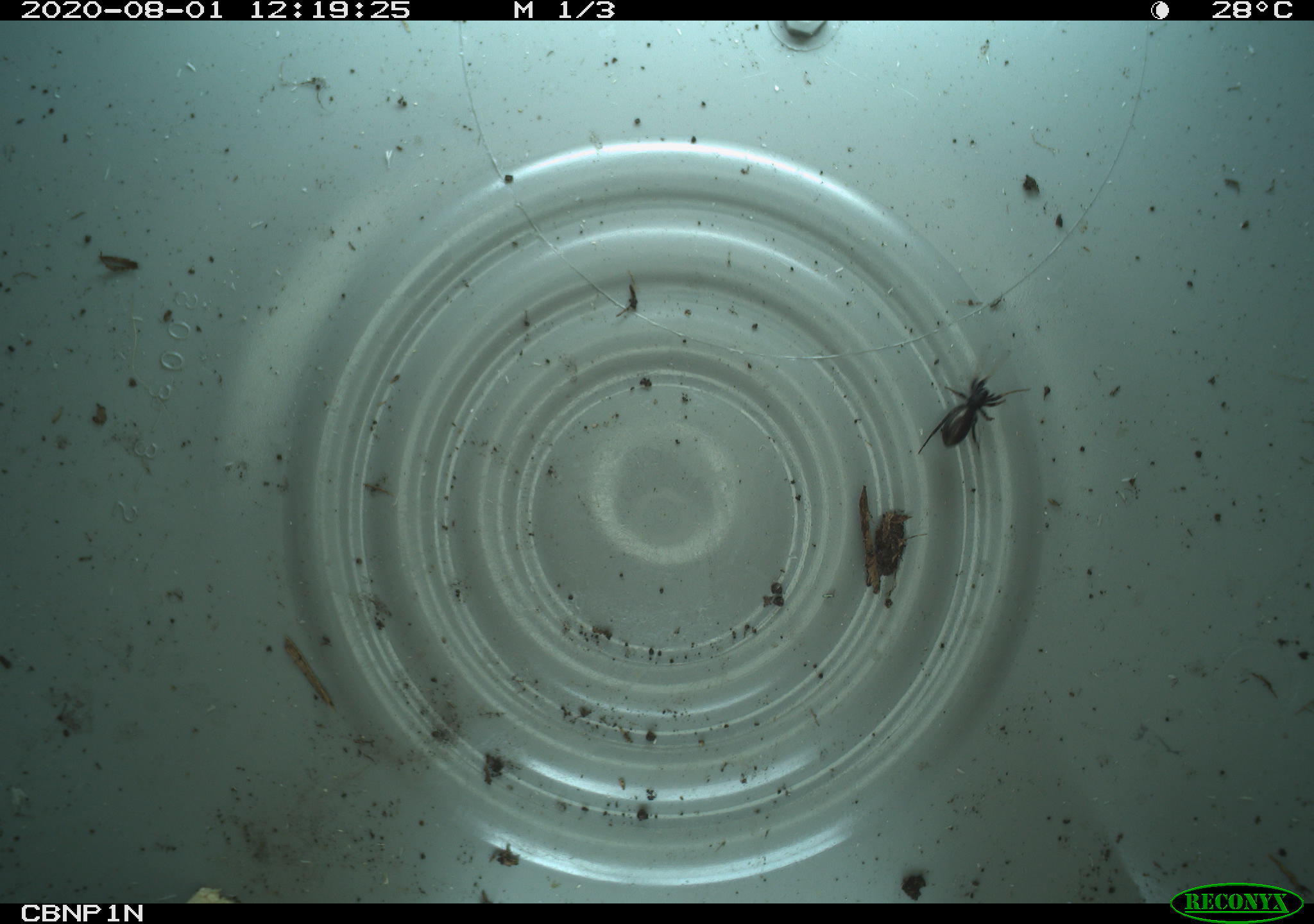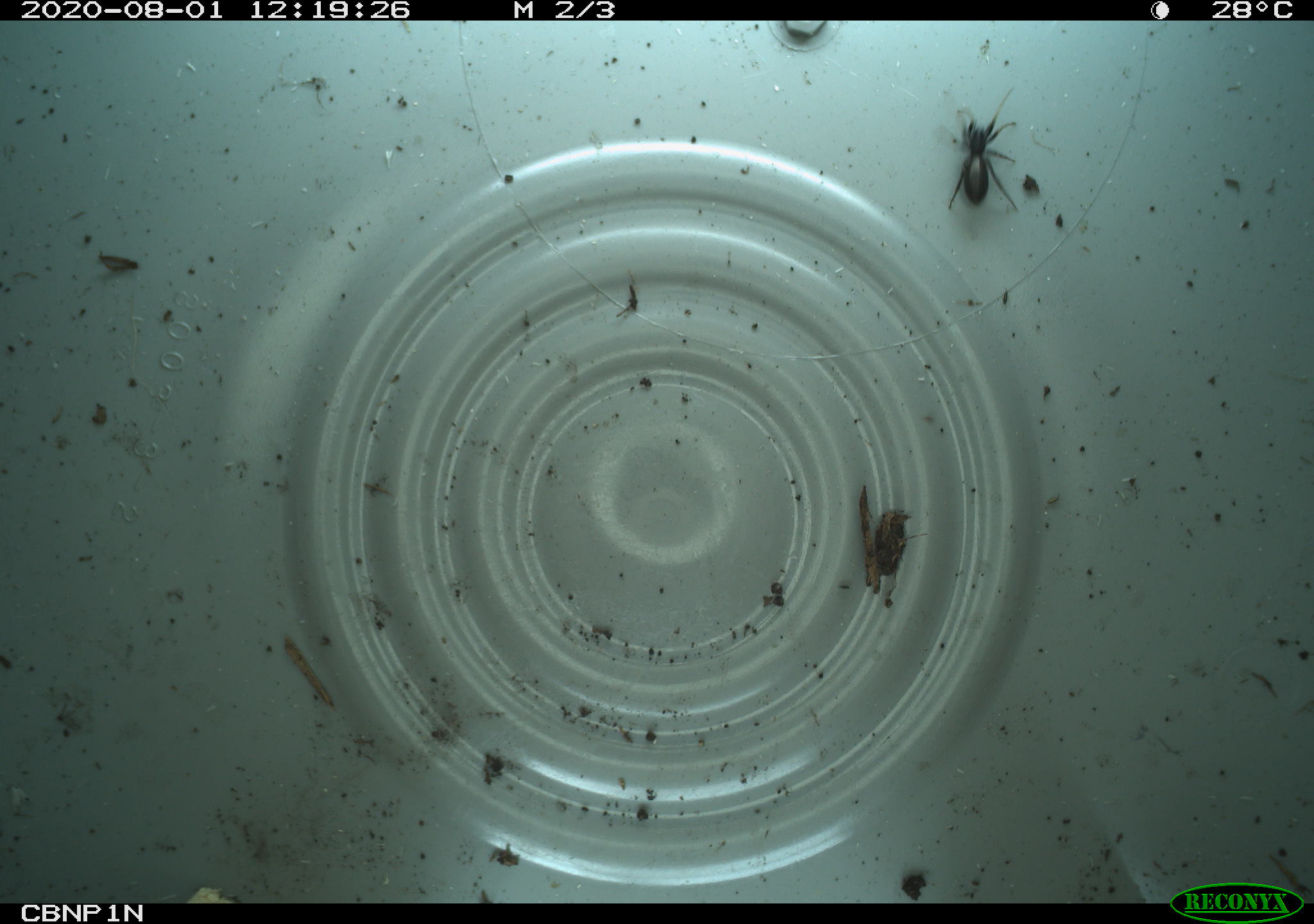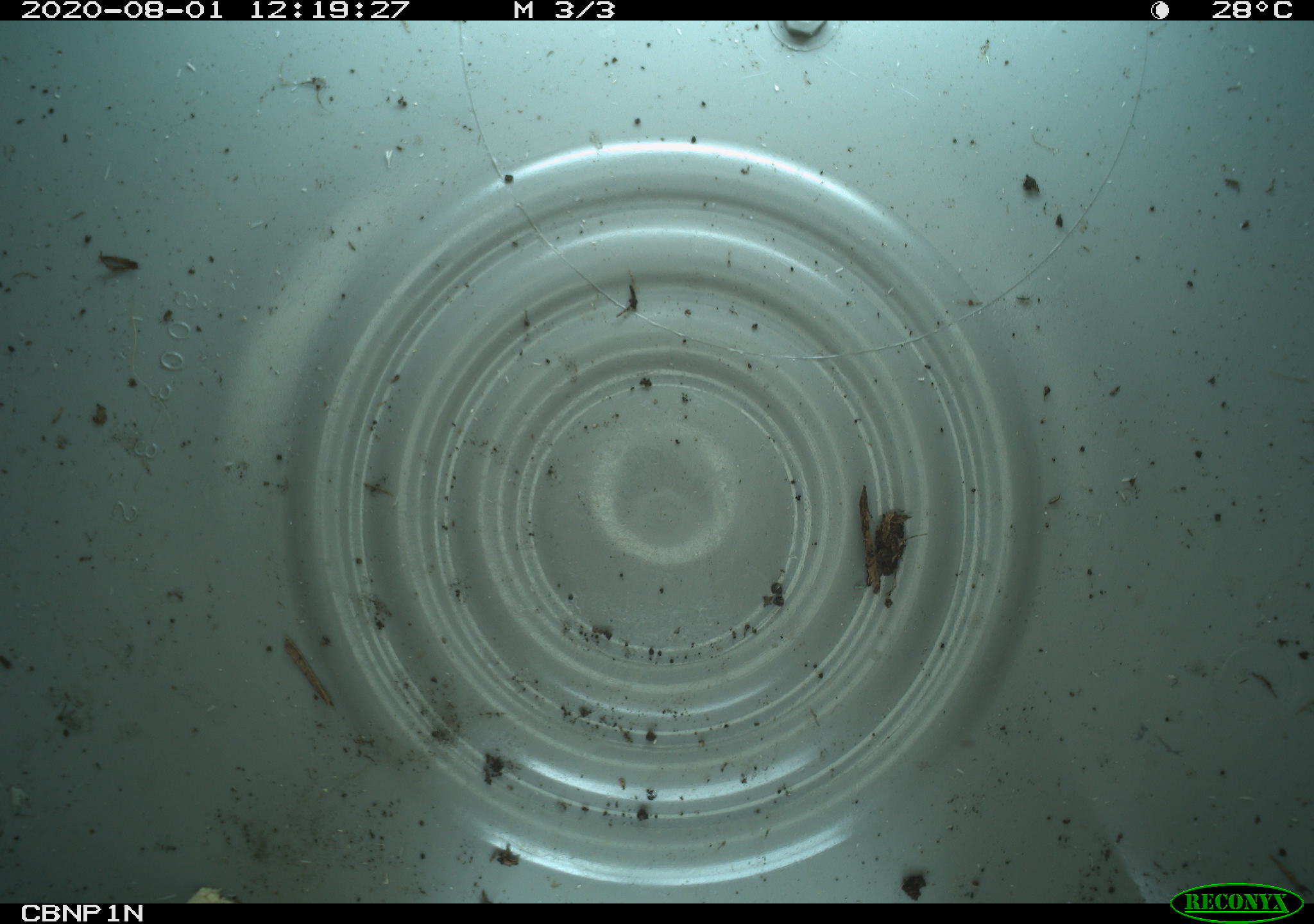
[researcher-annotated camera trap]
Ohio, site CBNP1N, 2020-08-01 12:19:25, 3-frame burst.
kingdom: Animalia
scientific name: Animalia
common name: animal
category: invertebrate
Invertebrate (animal) (Animalia).